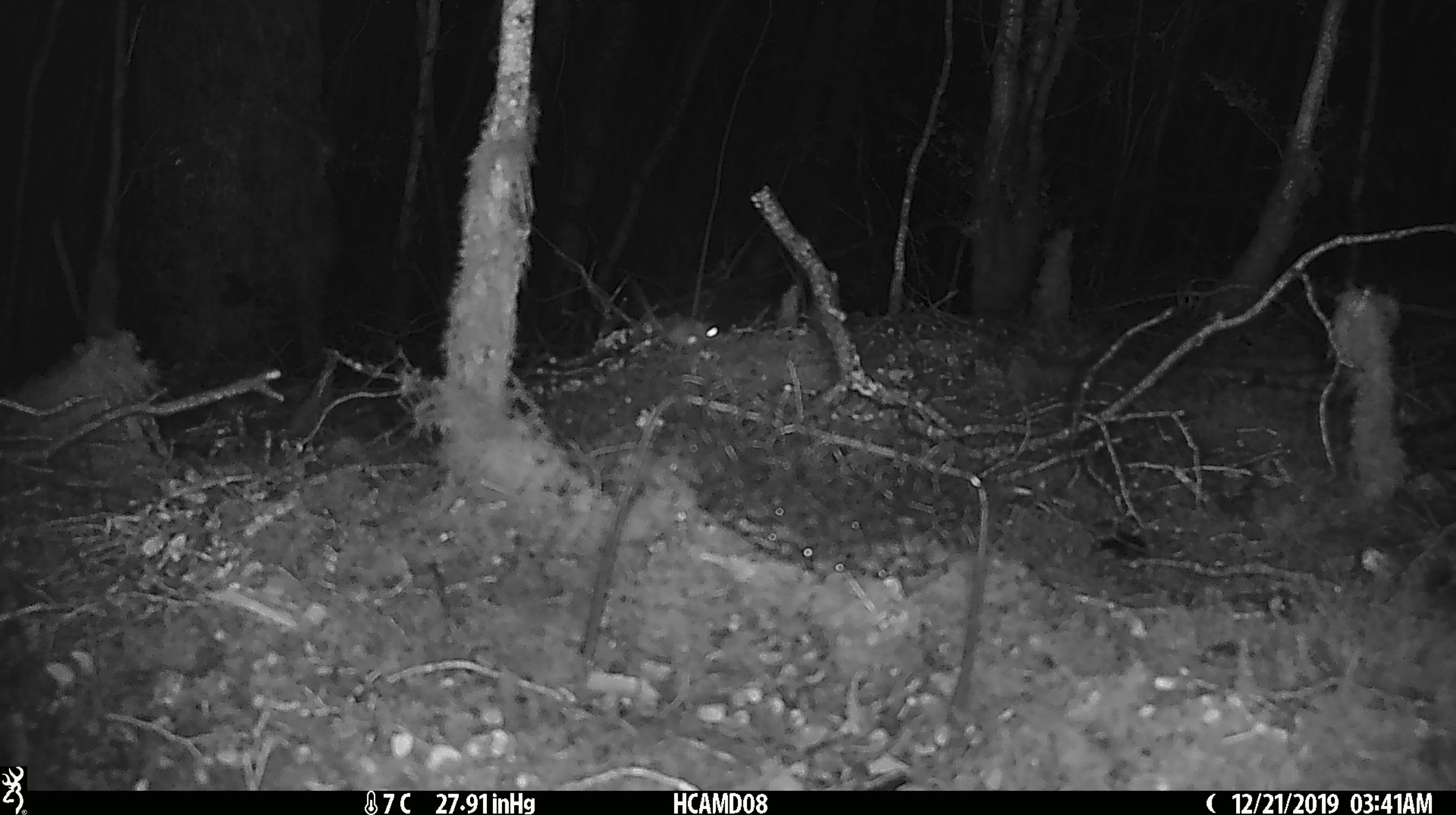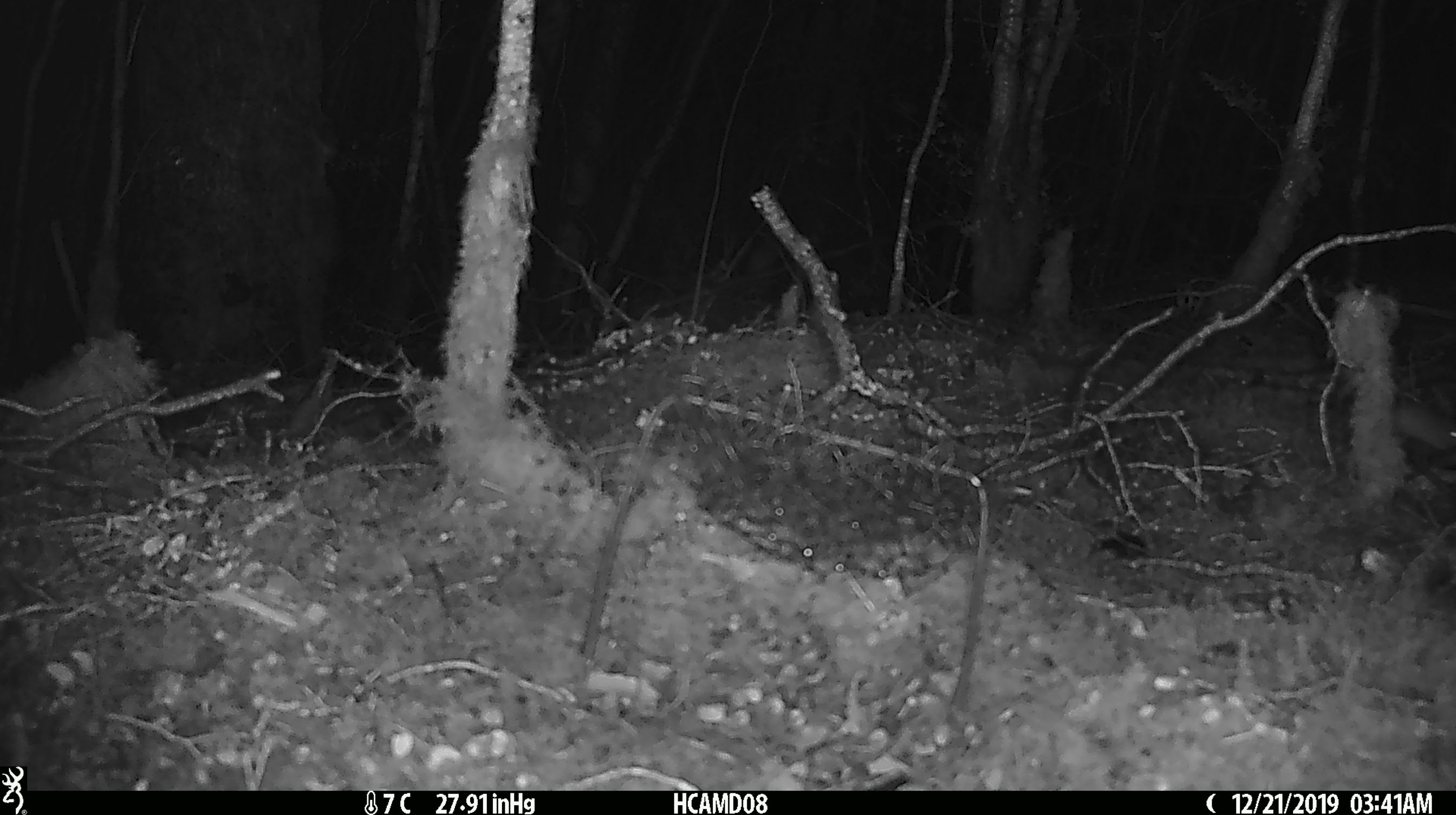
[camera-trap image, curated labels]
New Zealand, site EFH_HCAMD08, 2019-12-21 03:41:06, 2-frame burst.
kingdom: Animalia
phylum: Chordata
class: Mammalia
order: Rodentia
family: Muridae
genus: Mus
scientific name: Mus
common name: mouse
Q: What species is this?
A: Mouse (Mus).